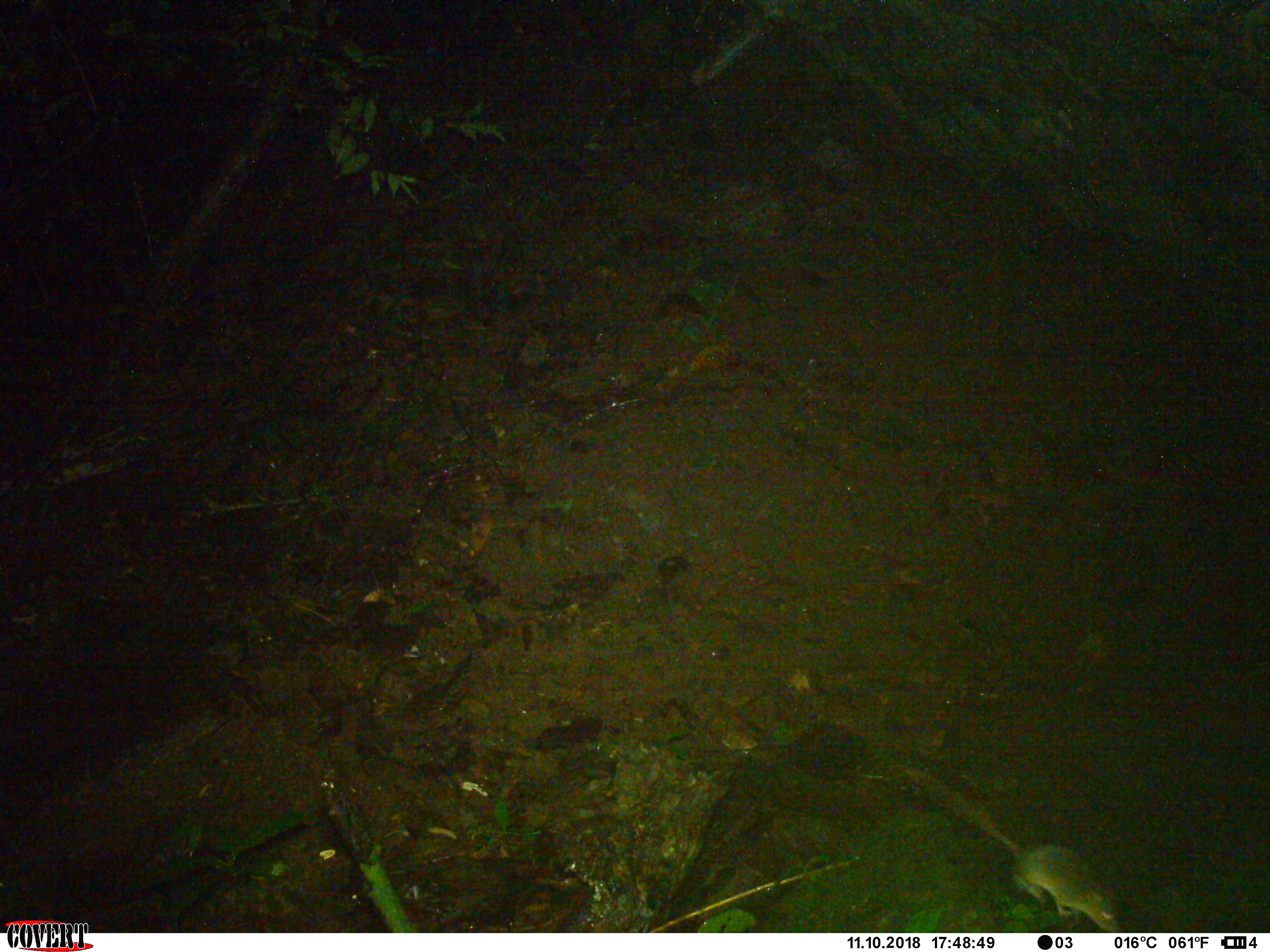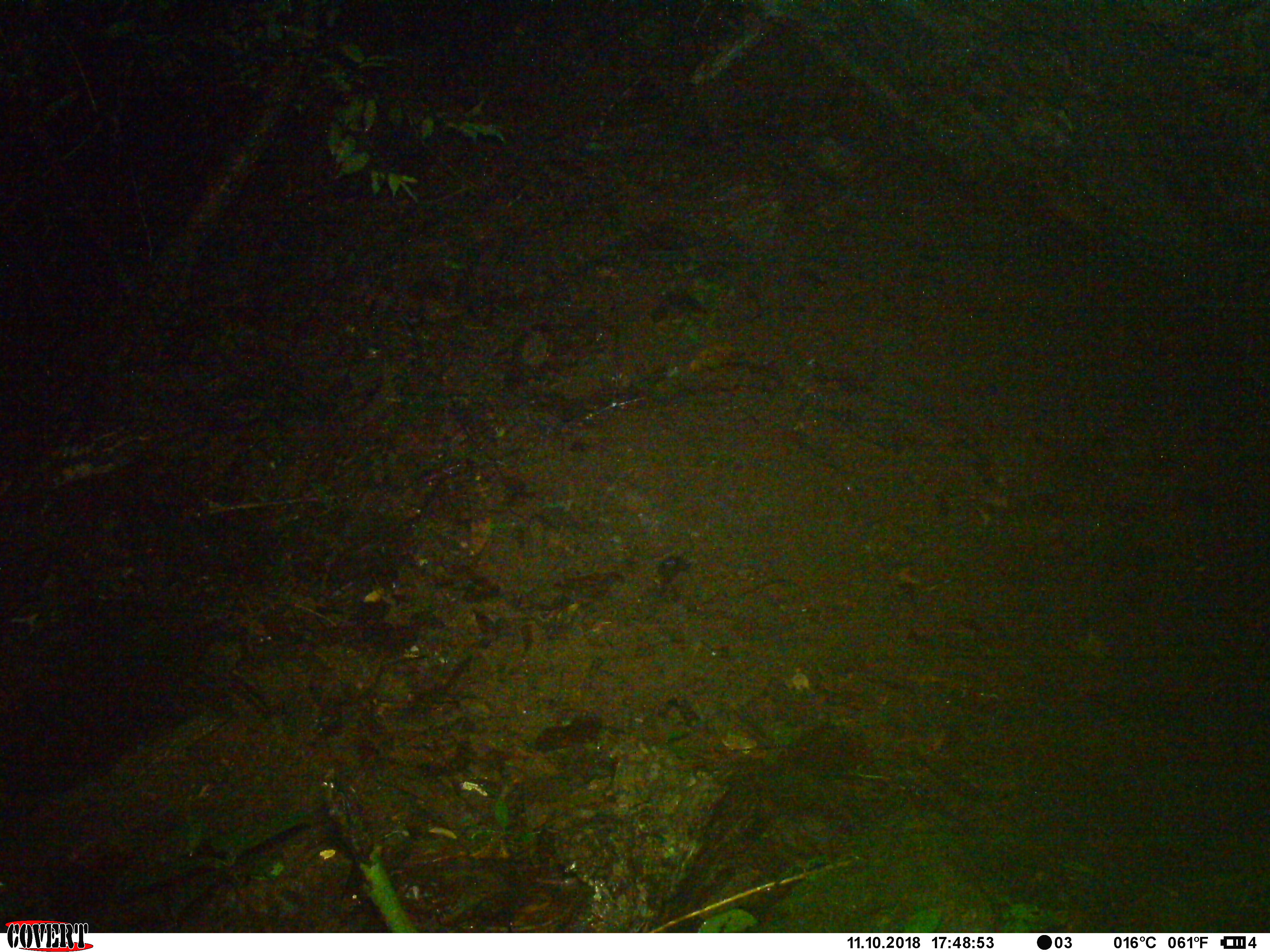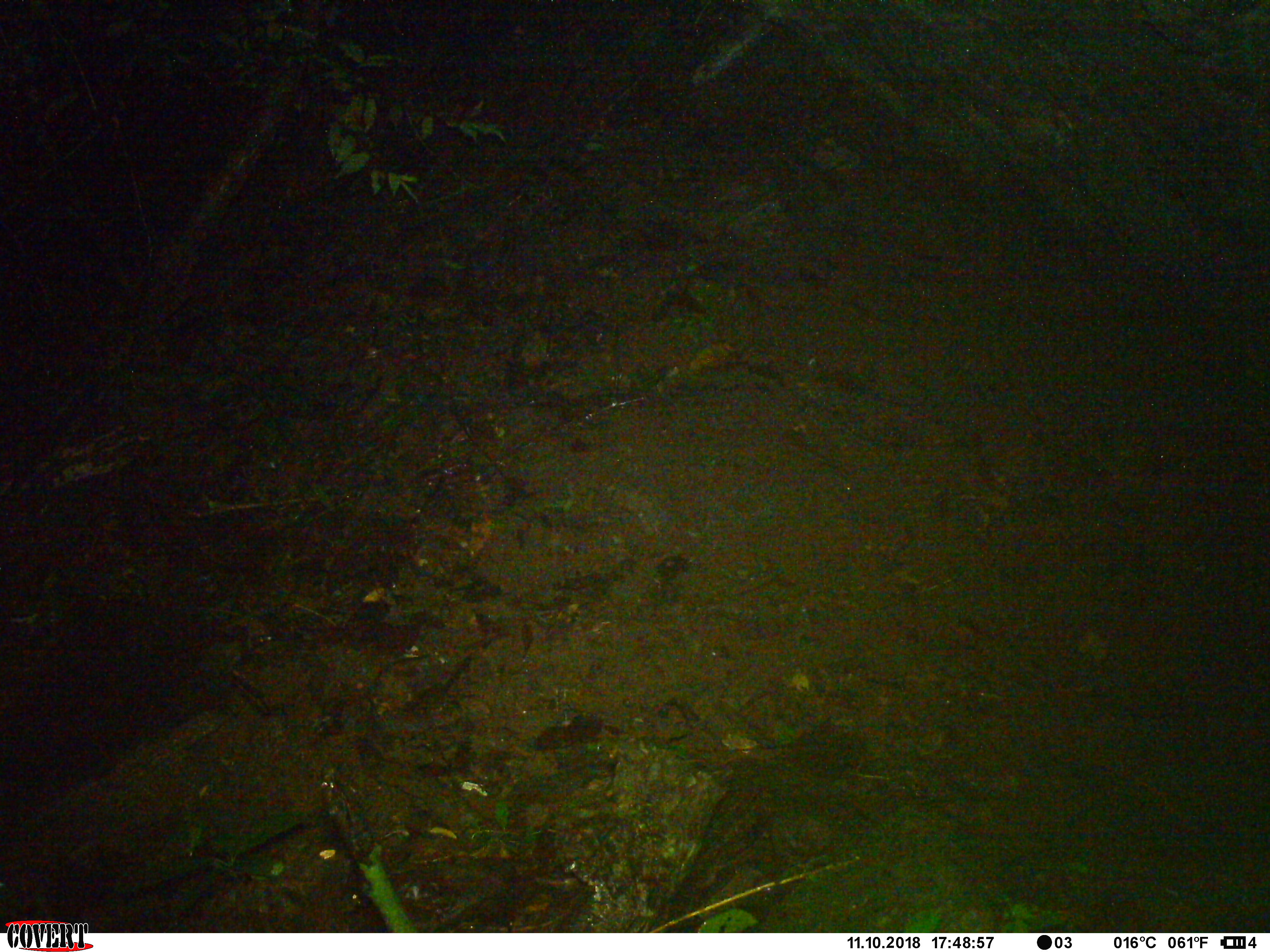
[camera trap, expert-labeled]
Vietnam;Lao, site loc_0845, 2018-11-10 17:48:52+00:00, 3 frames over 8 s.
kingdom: Animalia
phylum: Chordata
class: Mammalia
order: Rodentia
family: Muridae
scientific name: Muridae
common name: old-world mice and rats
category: unidentified murid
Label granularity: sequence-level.